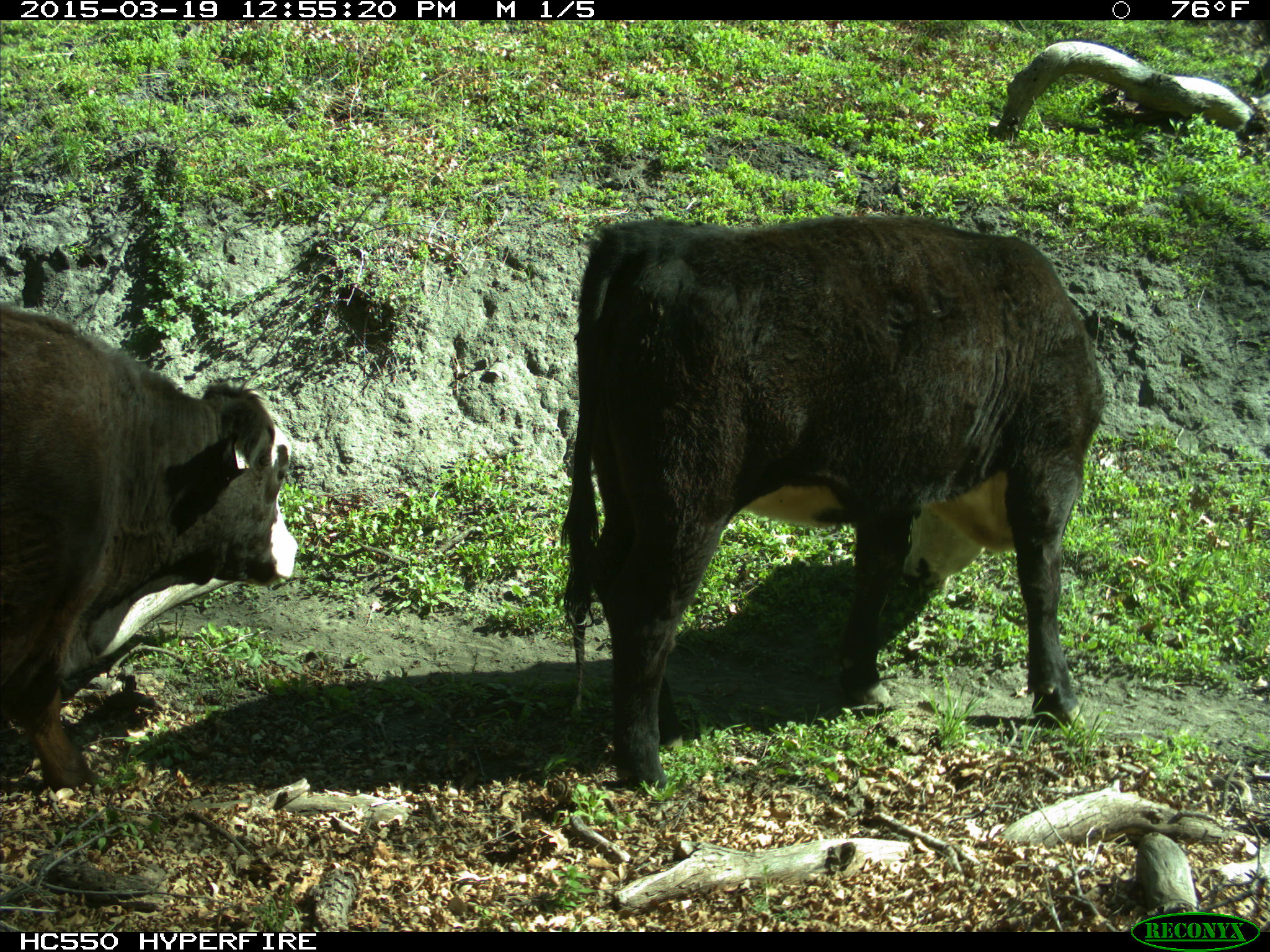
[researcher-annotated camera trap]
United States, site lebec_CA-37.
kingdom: Animalia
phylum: Chordata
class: Mammalia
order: Artiodactyla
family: Bovidae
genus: Bos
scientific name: Bos taurus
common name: domestic cow